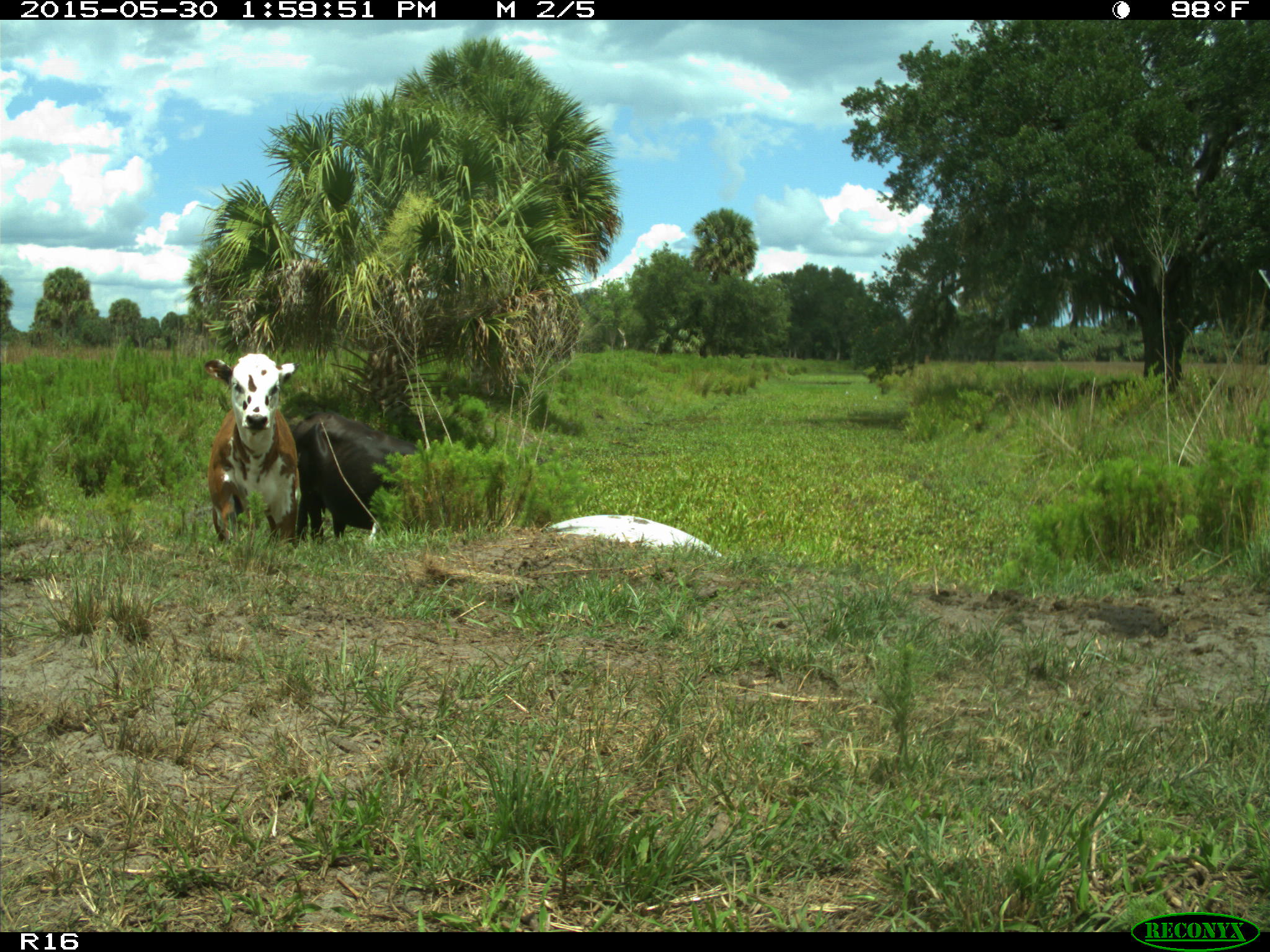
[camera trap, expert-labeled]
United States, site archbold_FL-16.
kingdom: Animalia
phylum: Chordata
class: Mammalia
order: Artiodactyla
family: Bovidae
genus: Bos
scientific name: Bos taurus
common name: domestic cow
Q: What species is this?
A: Bos taurus (domestic cow).